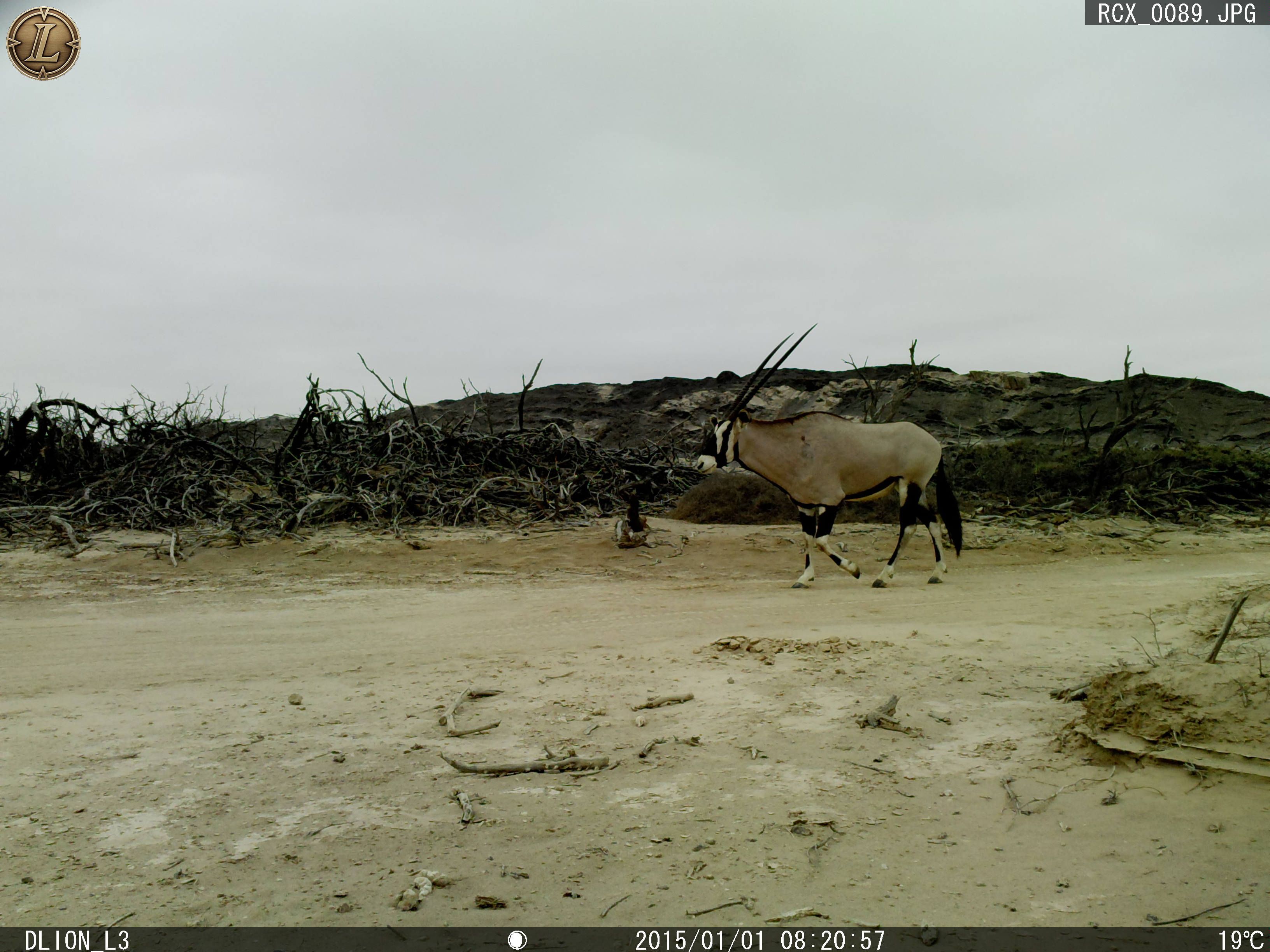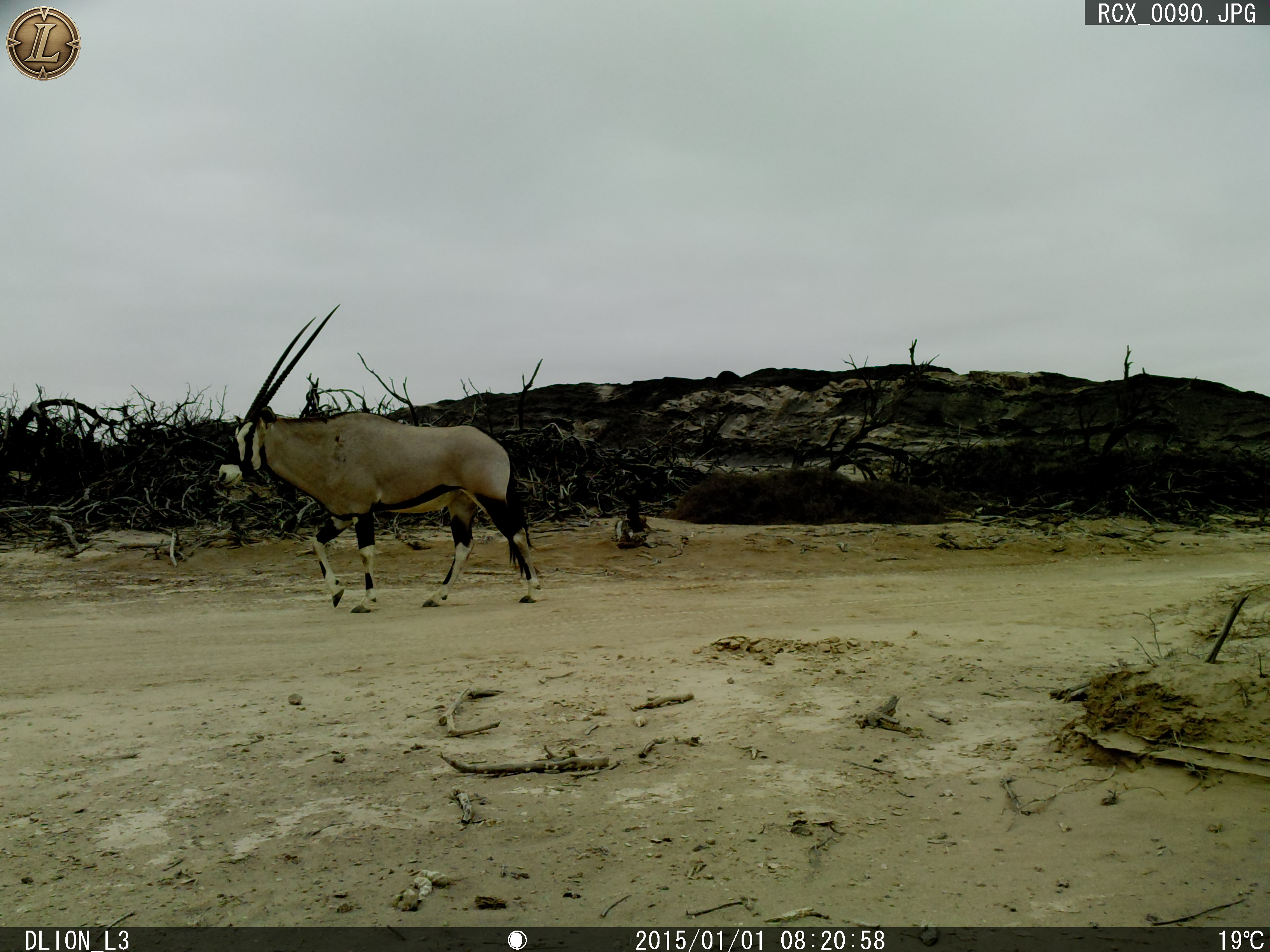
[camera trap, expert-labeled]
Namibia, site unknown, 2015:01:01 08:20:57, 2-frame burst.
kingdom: Animalia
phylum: Chordata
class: Mammalia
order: Artiodactyla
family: Bovidae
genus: Oryx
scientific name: Oryx gazella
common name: gemsbok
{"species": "Oryx gazella (gemsbok)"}